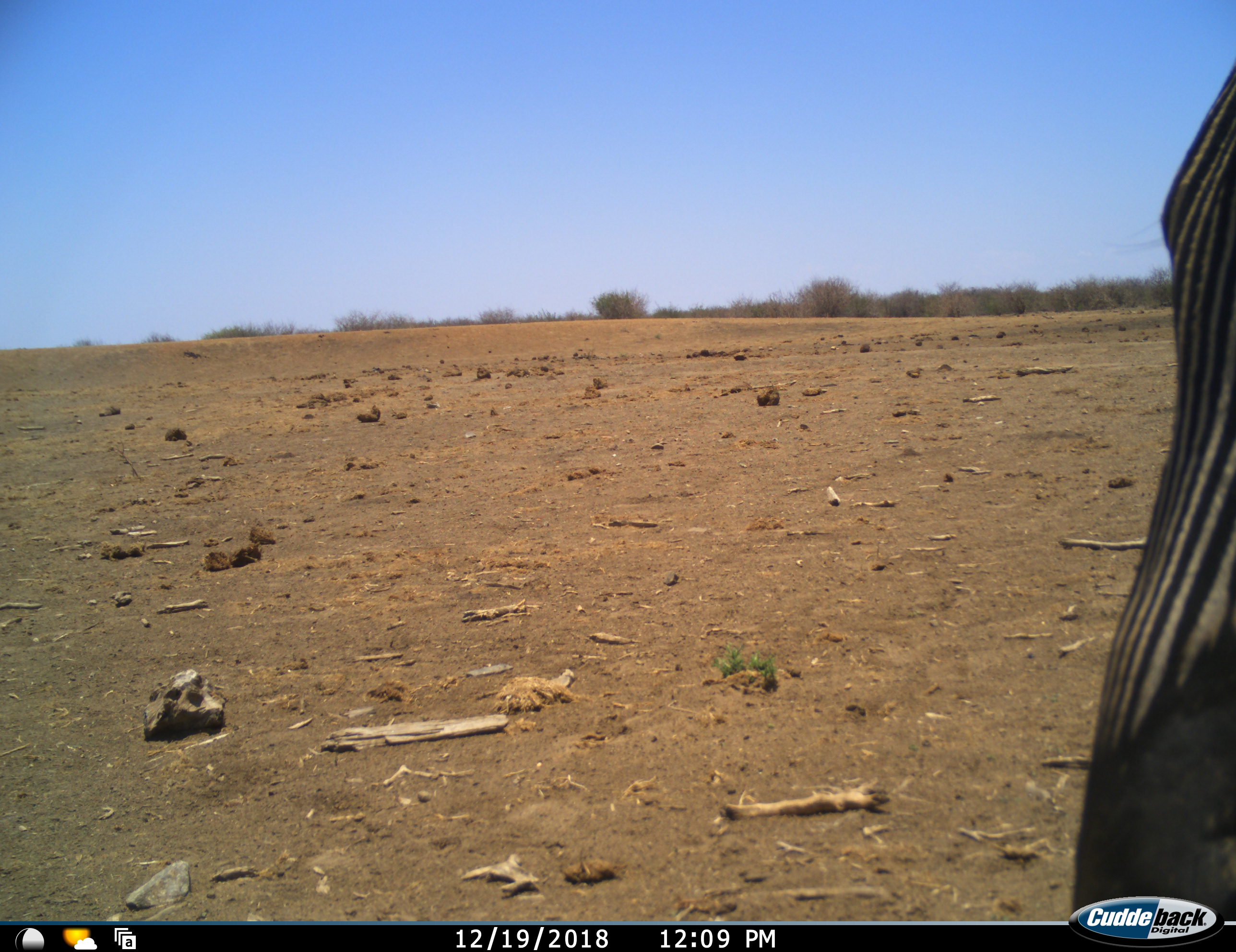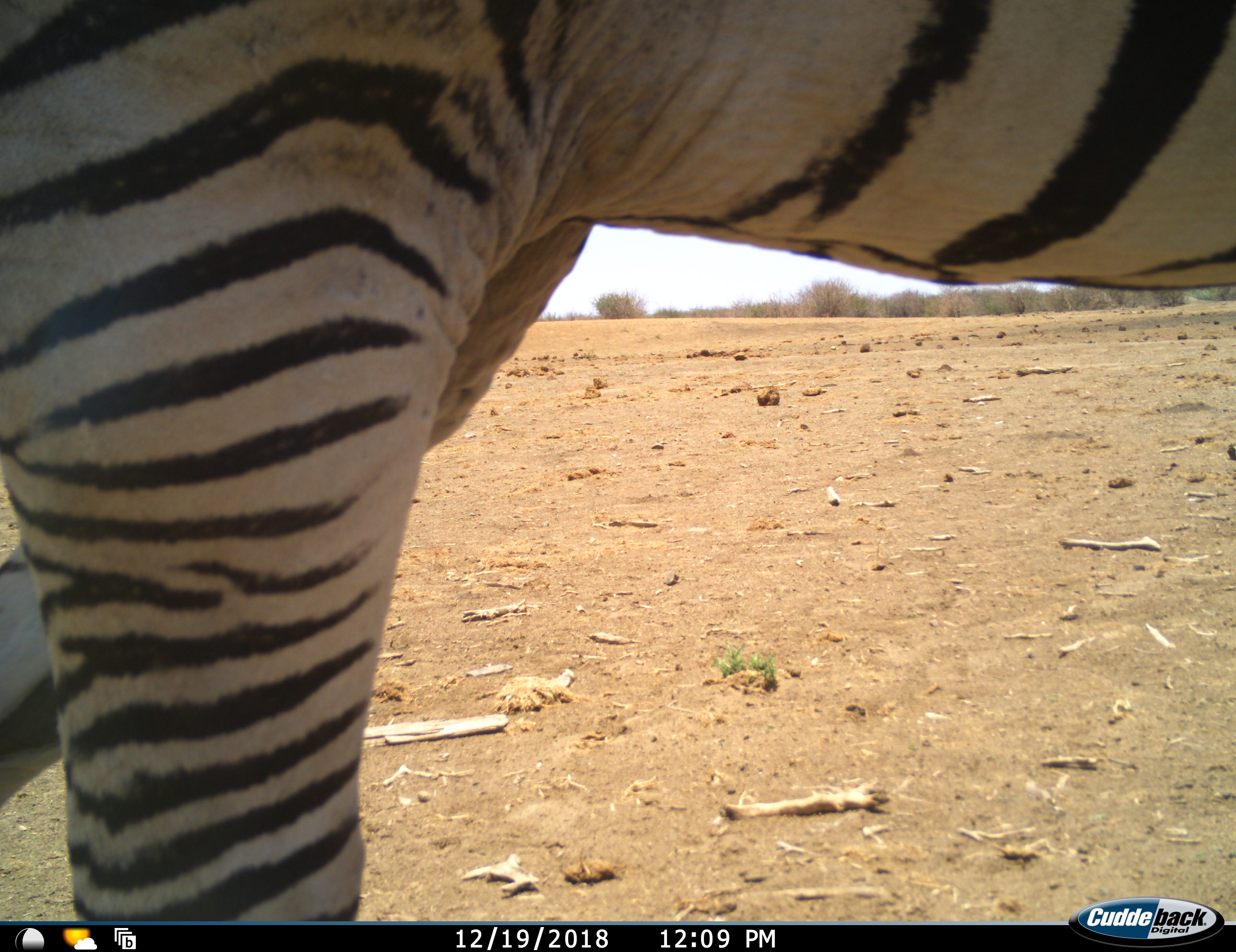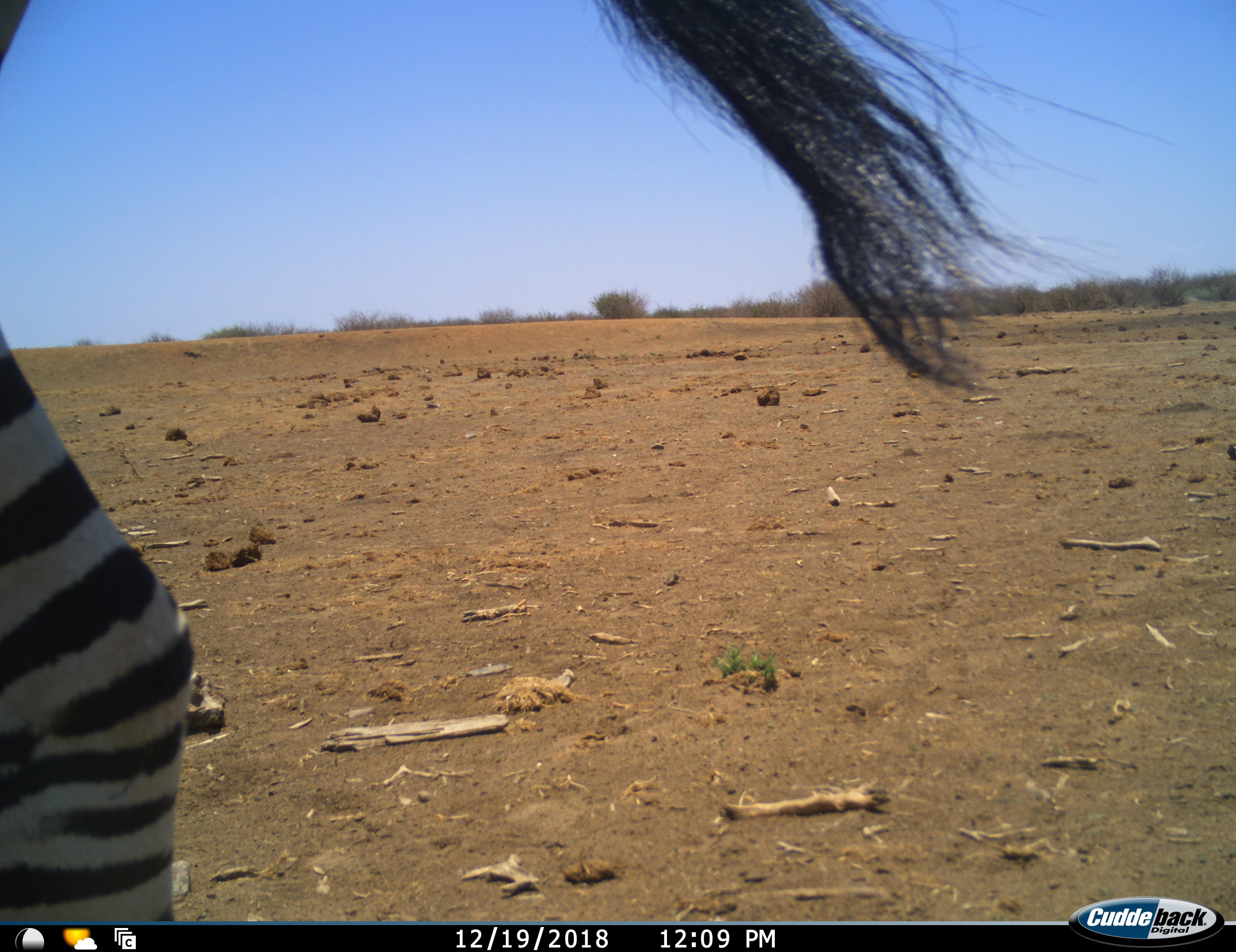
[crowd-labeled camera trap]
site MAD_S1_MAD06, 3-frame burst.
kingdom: Animalia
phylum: Chordata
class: Mammalia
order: Perissodactyla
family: Equidae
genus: Equus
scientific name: Equus quagga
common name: plains zebra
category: zebraplains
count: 1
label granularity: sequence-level